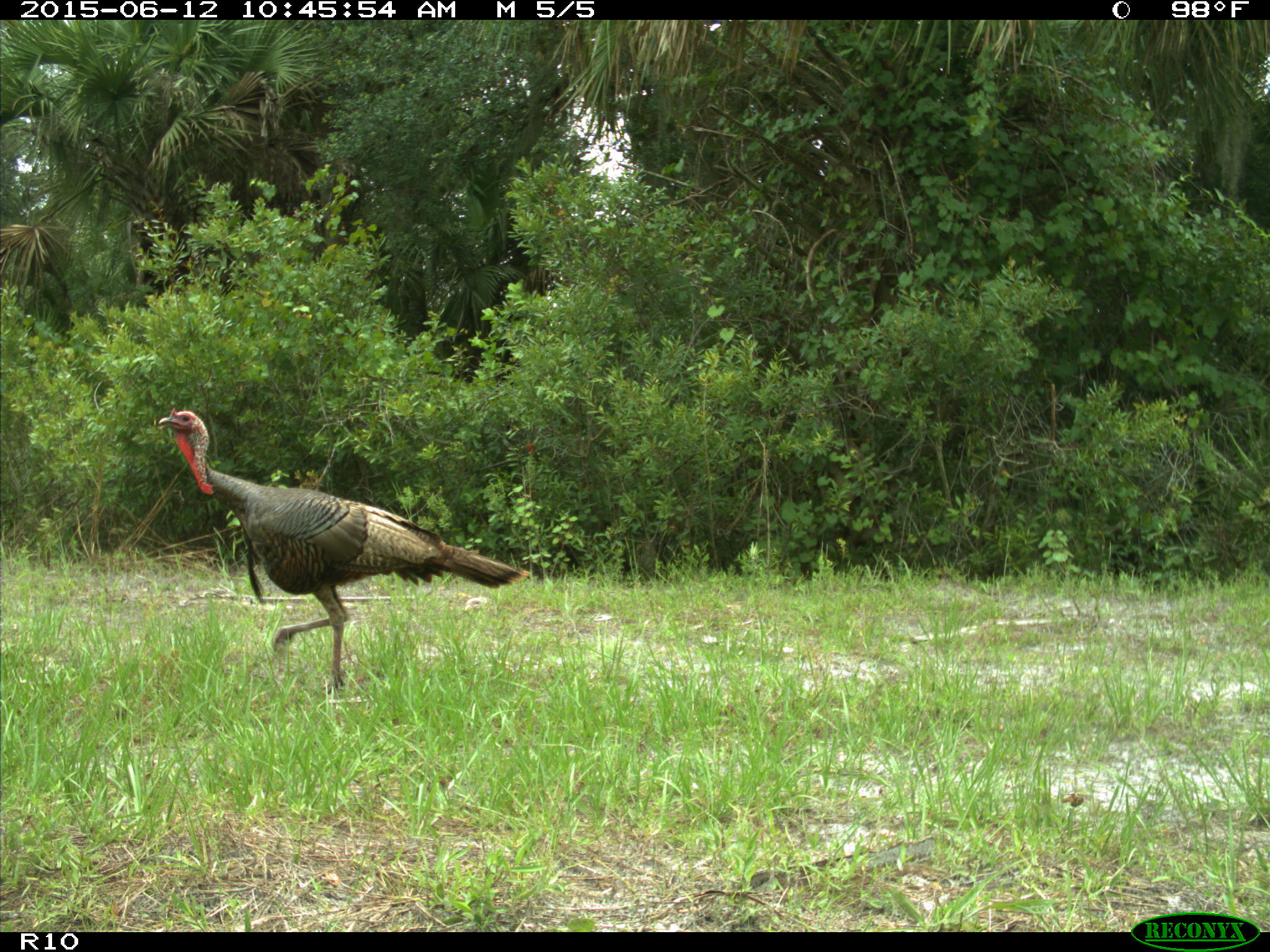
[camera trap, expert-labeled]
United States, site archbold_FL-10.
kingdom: Animalia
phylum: Chordata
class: Aves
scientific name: Aves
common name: birds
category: unidentified bird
Unidentified bird (birds) (Aves).